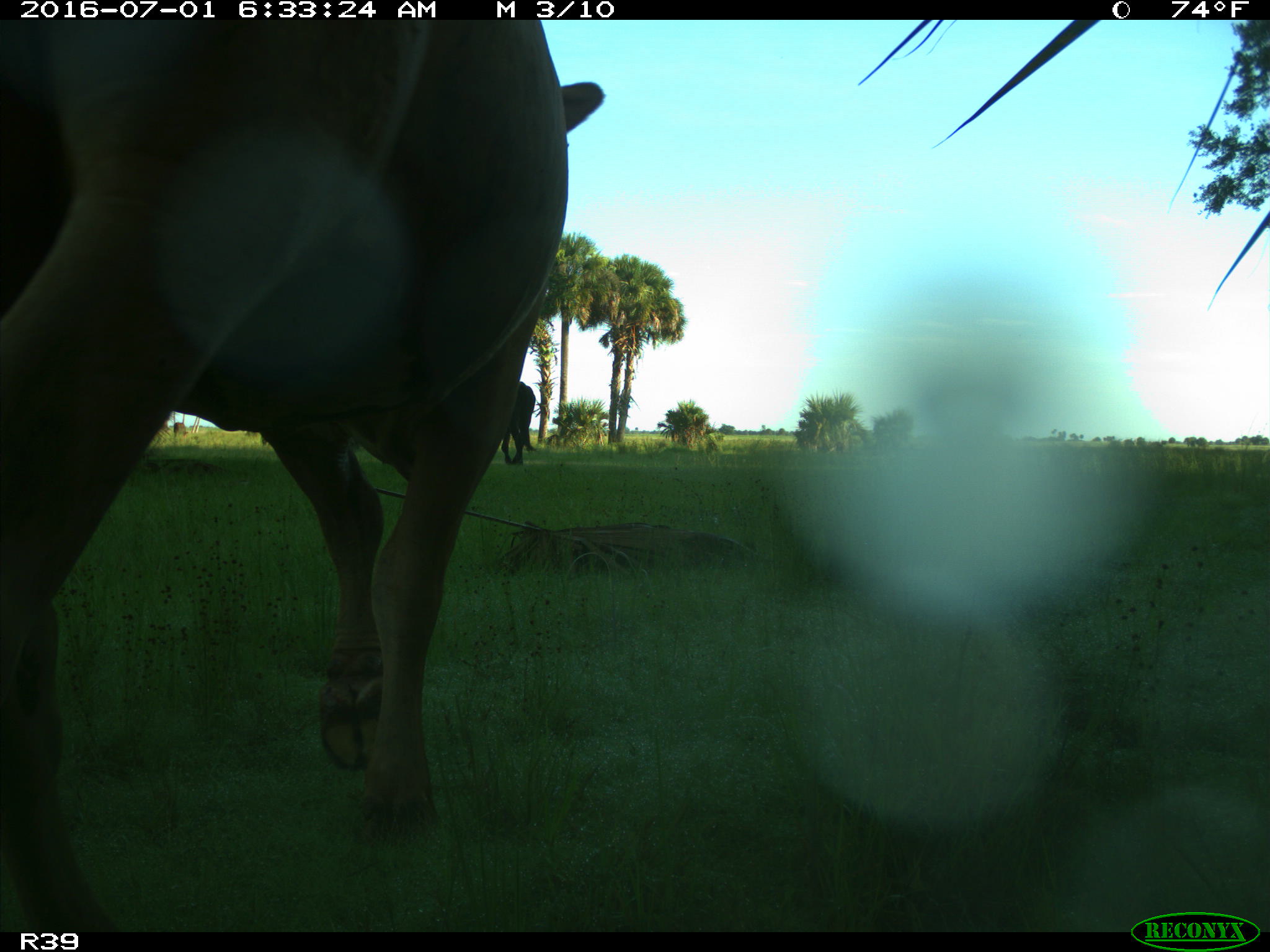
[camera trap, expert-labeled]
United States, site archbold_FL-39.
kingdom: Animalia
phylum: Chordata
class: Mammalia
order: Artiodactyla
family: Bovidae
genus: Bos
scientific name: Bos taurus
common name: domestic cow